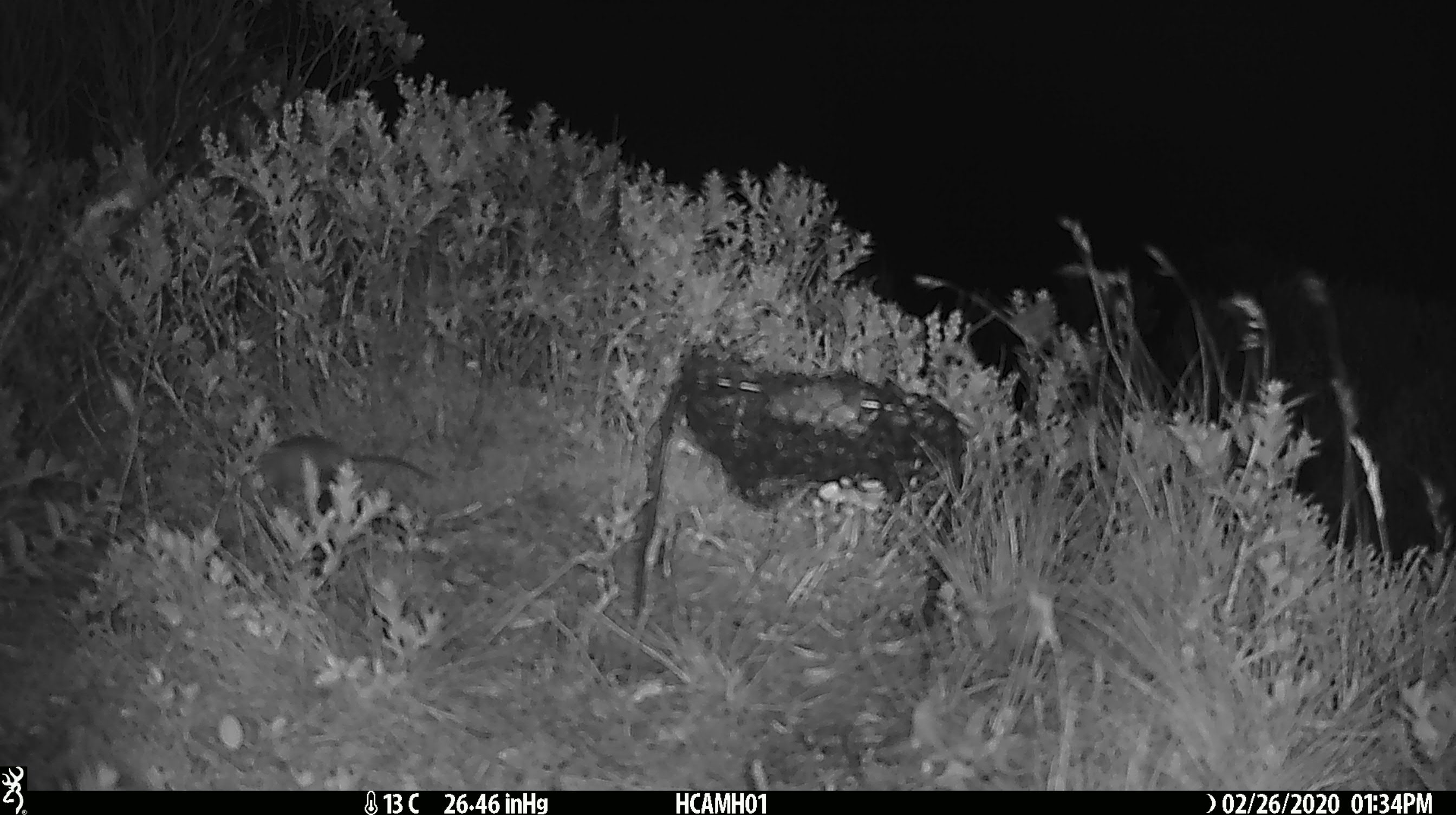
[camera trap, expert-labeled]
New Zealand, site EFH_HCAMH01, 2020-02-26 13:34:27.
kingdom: Animalia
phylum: Chordata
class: Mammalia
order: Rodentia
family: Muridae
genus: Mus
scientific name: Mus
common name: mouse